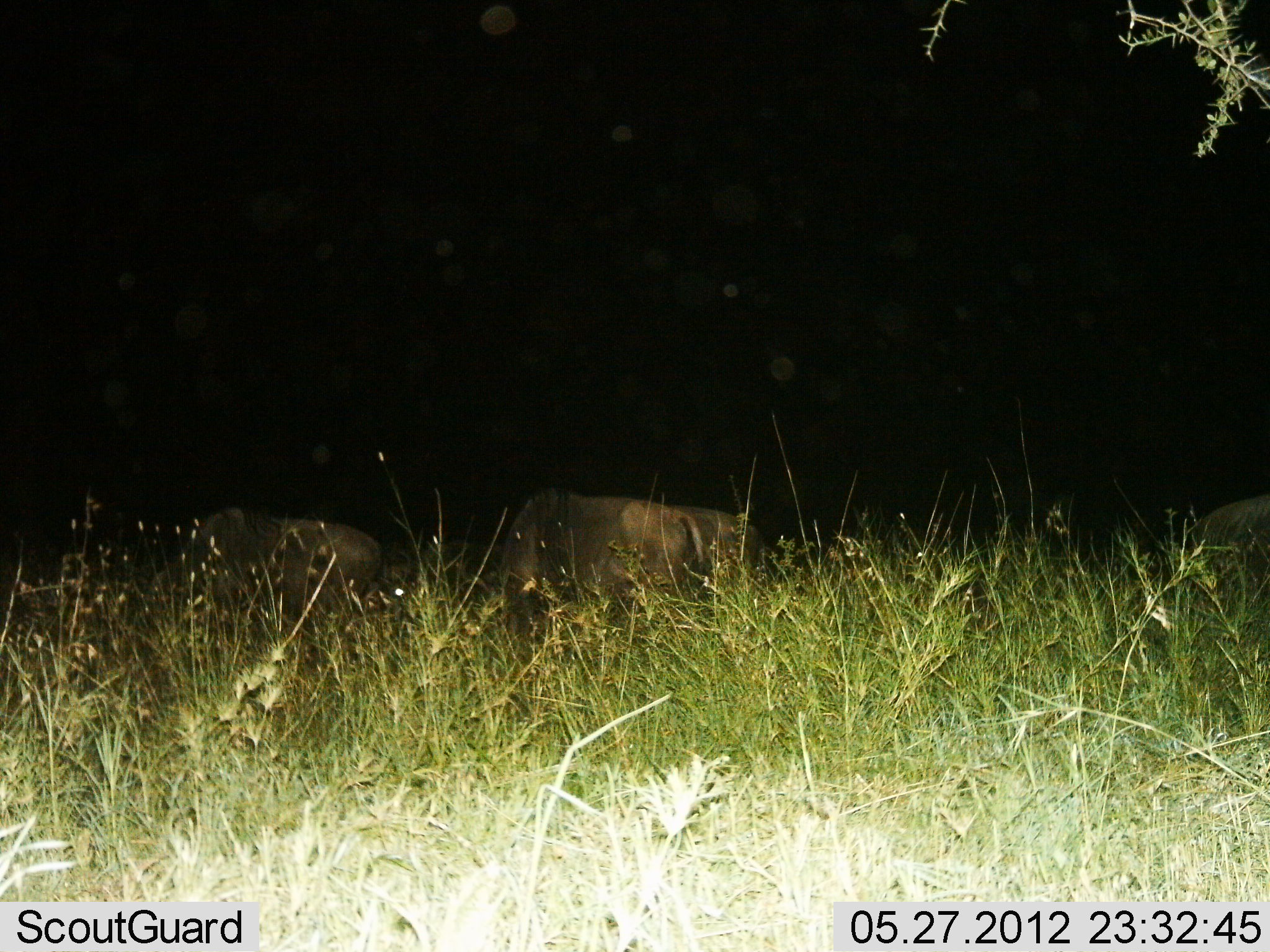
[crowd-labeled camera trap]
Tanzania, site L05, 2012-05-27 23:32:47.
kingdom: Animalia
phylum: Chordata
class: Mammalia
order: Artiodactyla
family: Bovidae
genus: Connochaetes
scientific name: Connochaetes taurinus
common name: blue wildebeest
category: wildebeest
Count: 4.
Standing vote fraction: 30%.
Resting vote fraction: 0%.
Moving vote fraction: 20%.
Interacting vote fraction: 0%.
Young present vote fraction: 0%.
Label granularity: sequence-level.